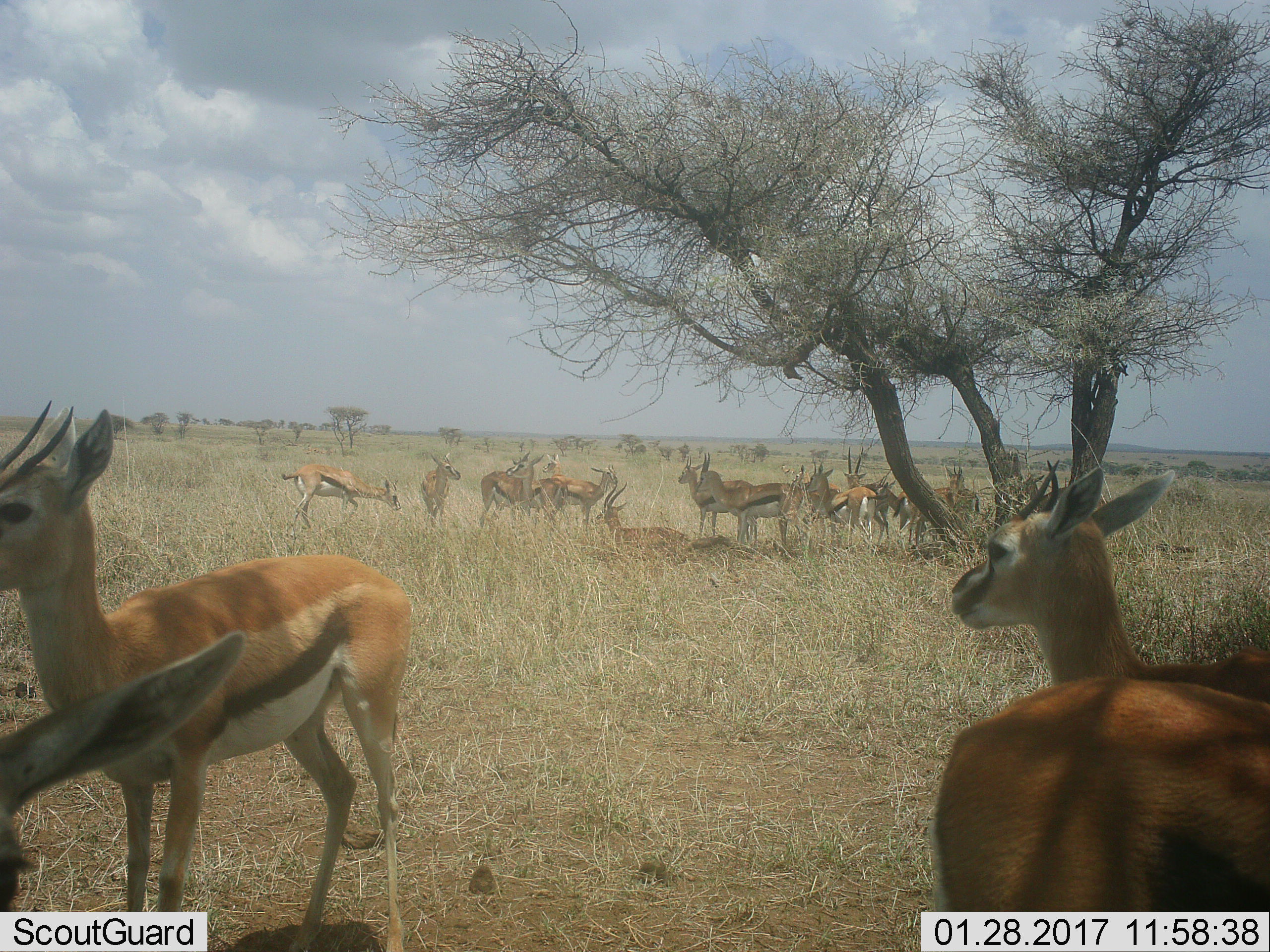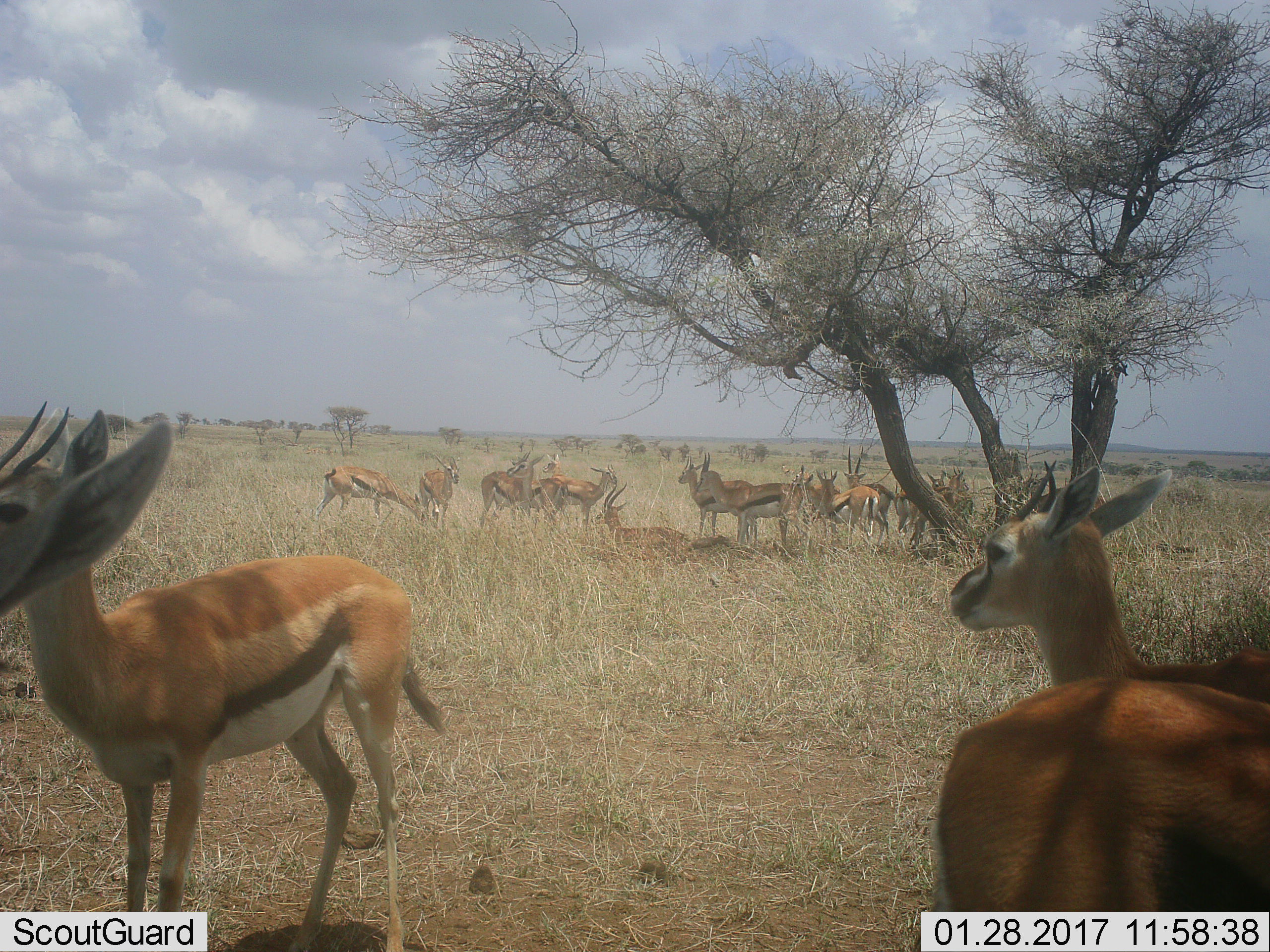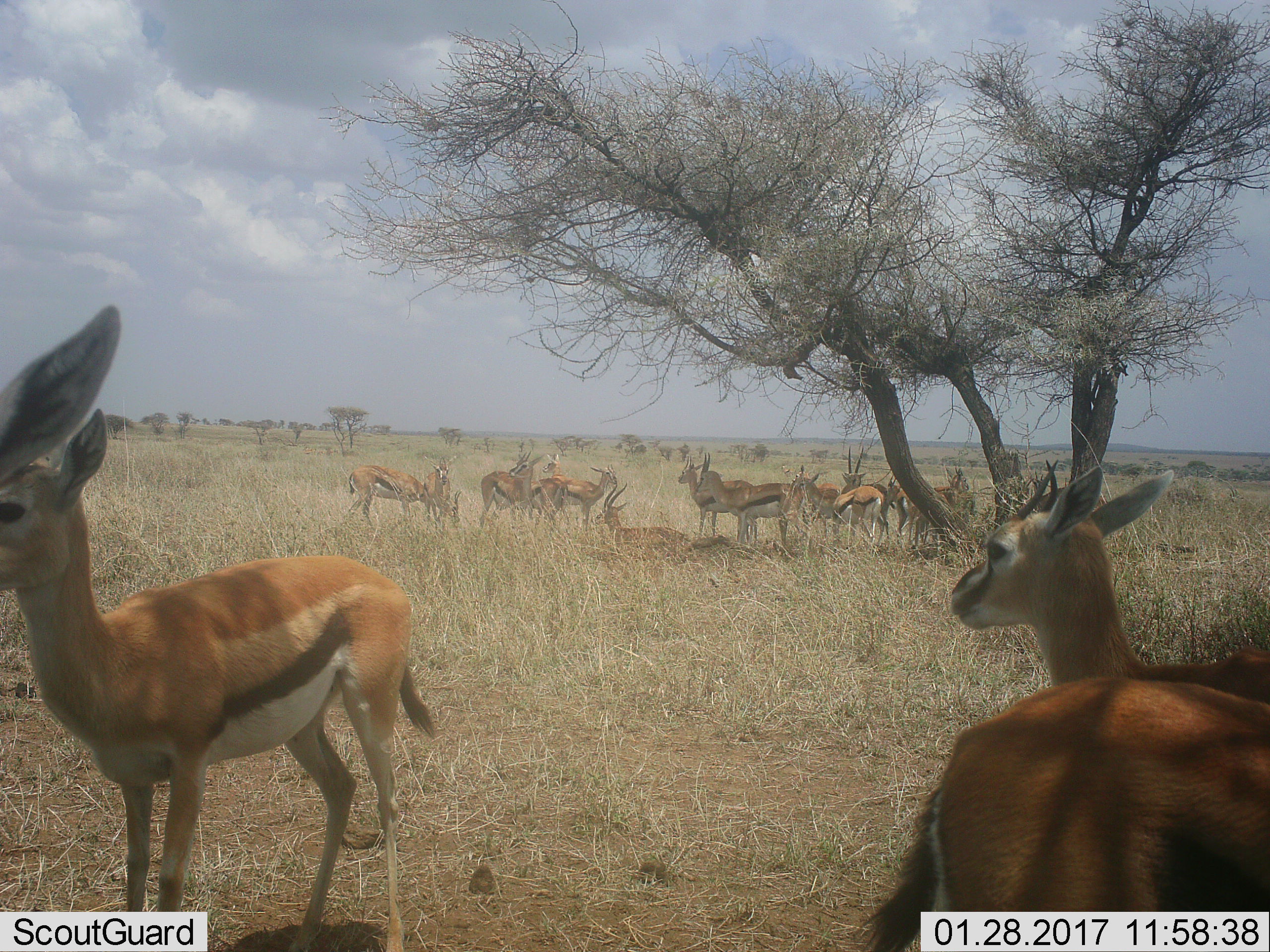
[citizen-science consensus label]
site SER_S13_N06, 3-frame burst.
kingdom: Animalia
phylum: Chordata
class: Mammalia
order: Artiodactyla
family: Bovidae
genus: Eudorcas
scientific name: Eudorcas thomsonii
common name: thomson's gazelle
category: gazellethomsons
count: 11-50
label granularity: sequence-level